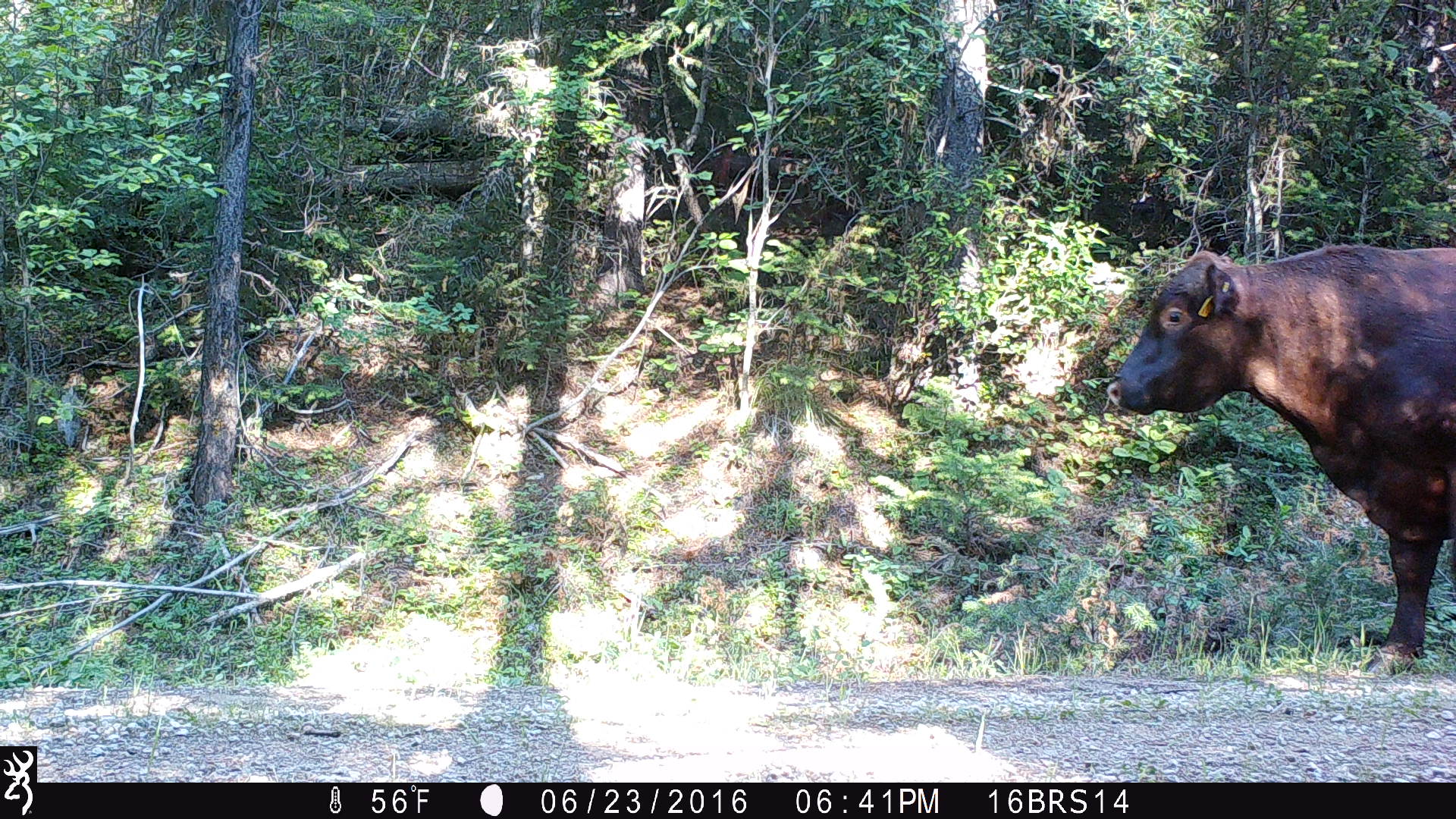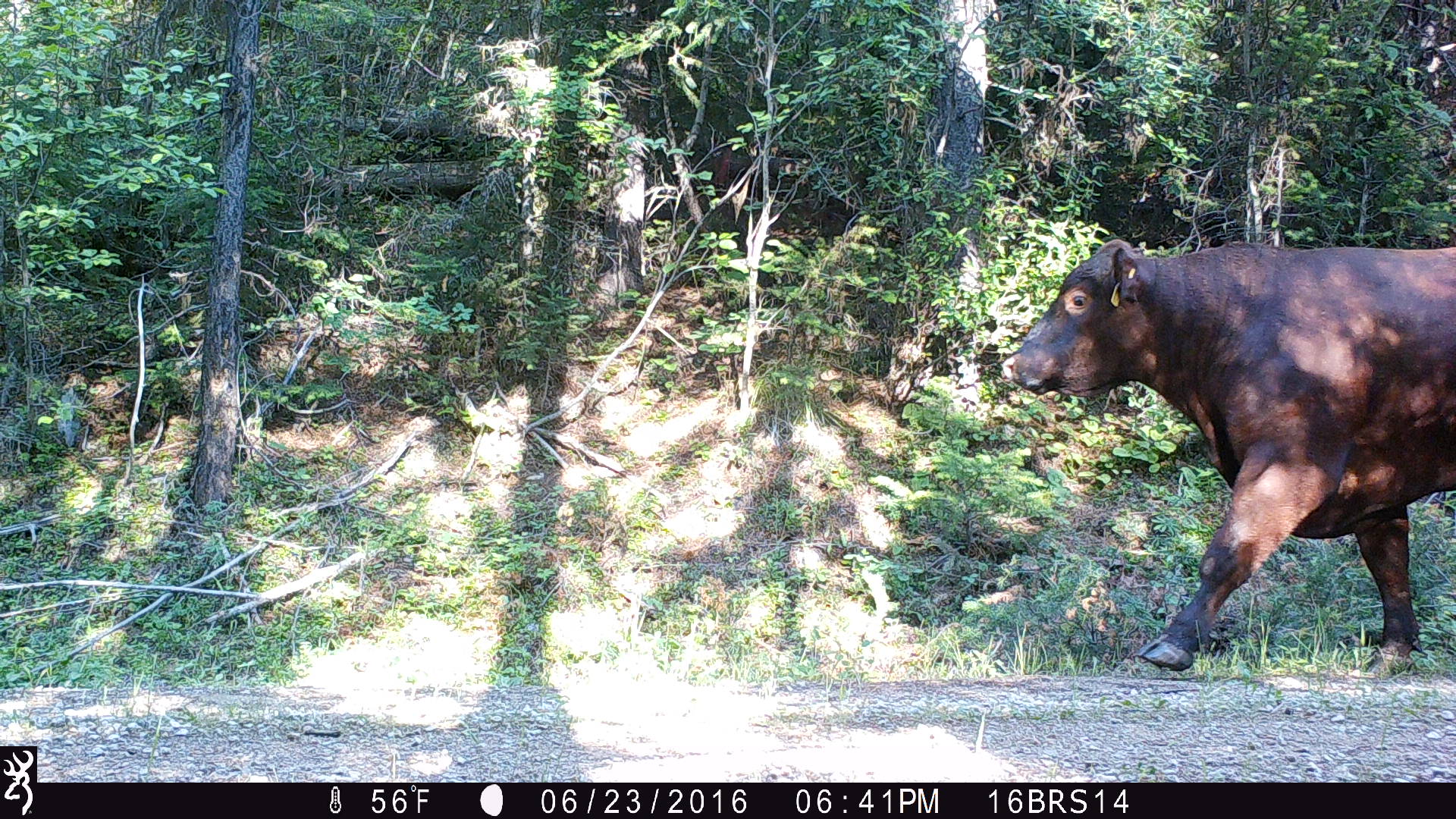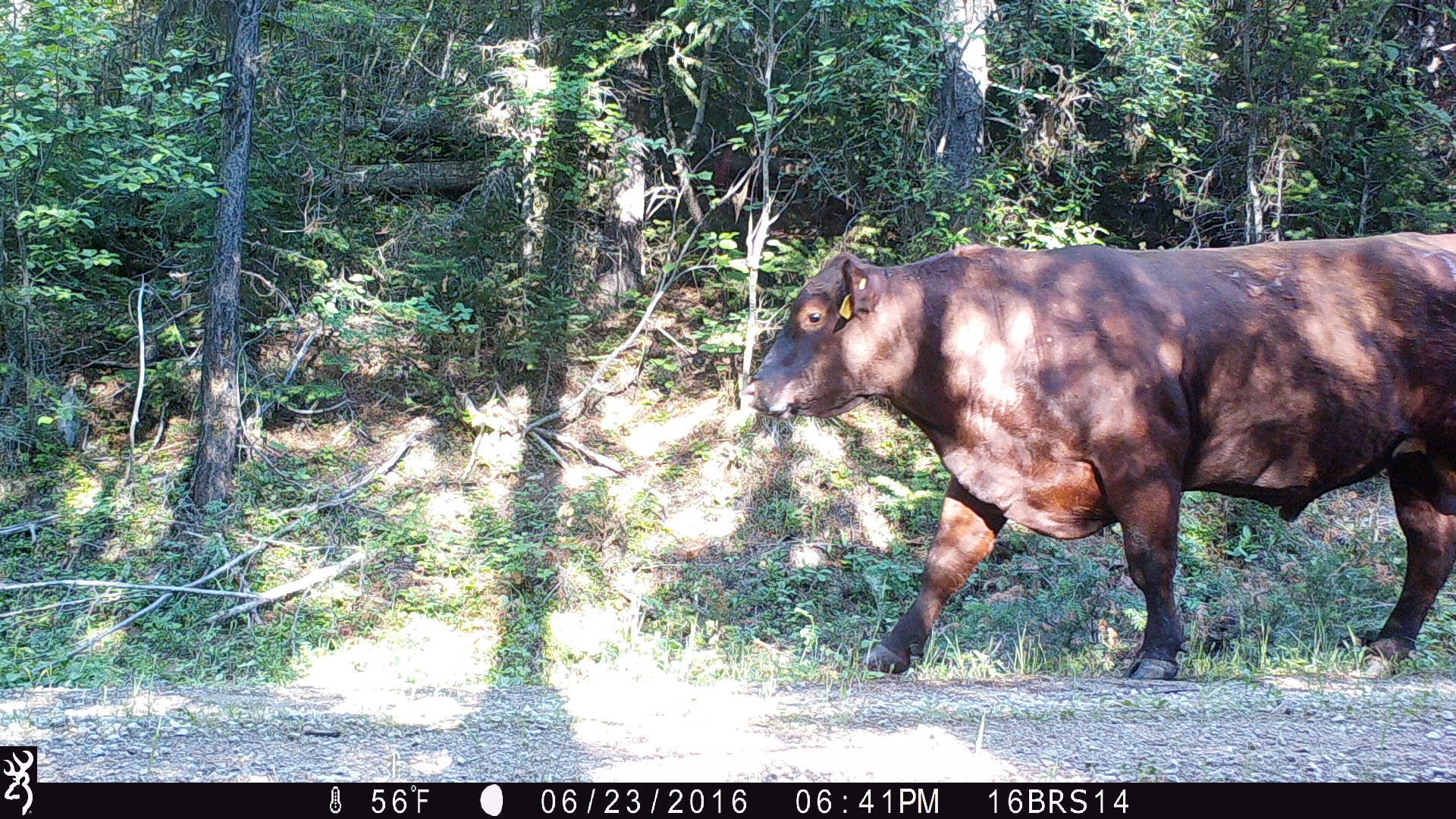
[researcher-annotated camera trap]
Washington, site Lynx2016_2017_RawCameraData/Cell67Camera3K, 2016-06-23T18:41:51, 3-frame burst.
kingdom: Animalia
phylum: Chordata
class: Mammalia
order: Artiodactyla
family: Bovidae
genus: Bos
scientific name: Bos taurus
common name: domestic cattle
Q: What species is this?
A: Domestic cattle (Bos taurus).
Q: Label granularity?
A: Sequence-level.